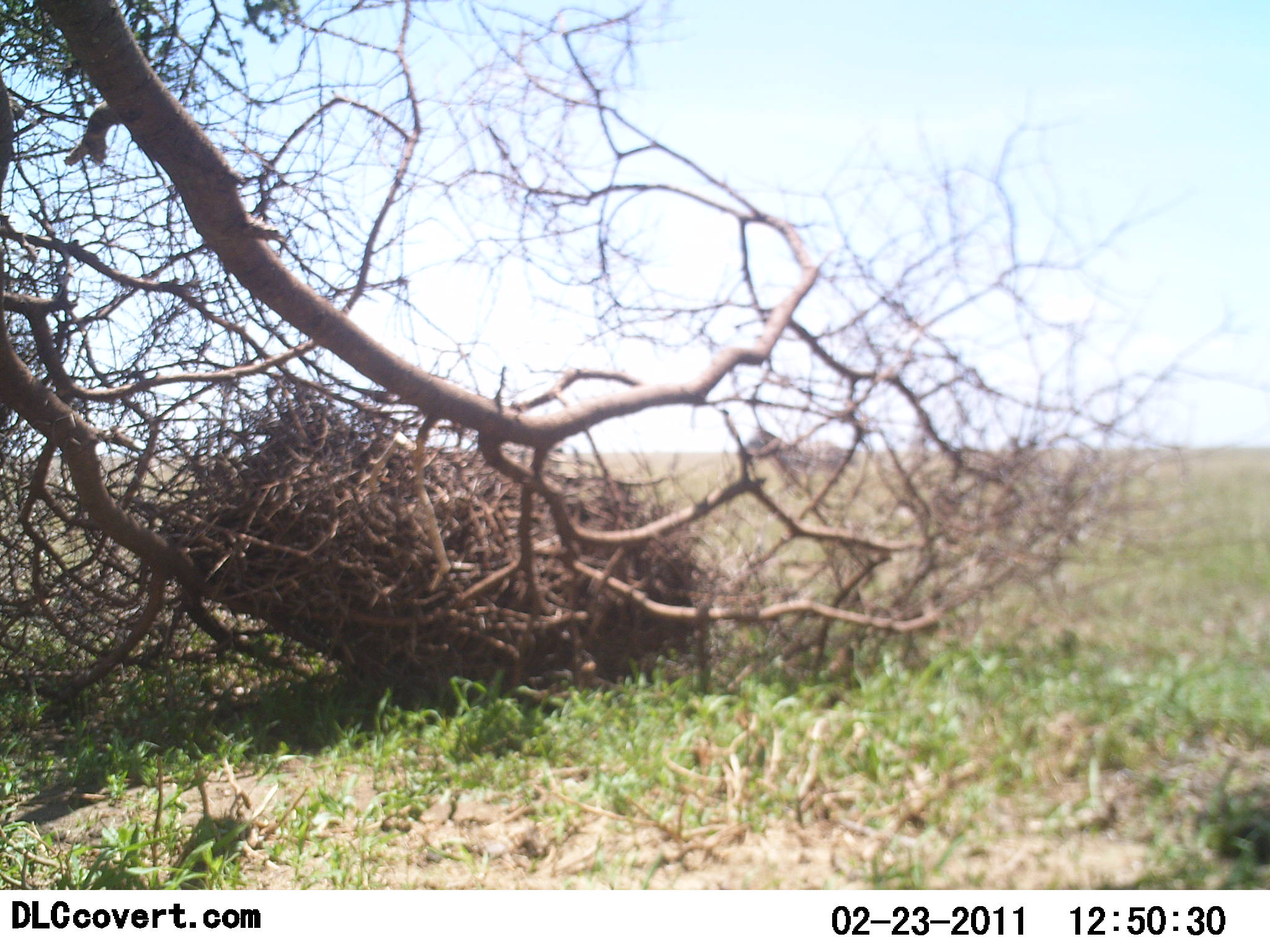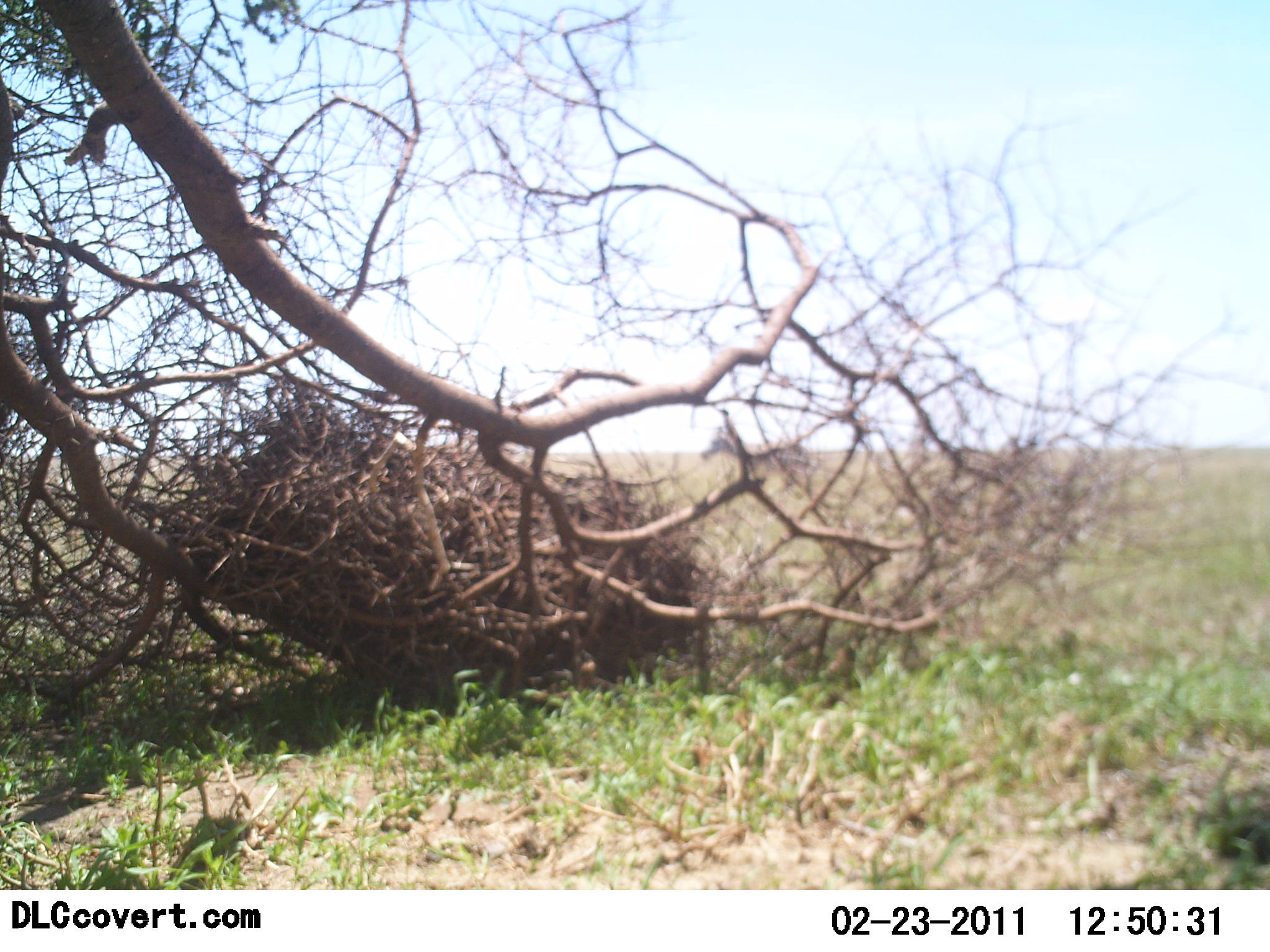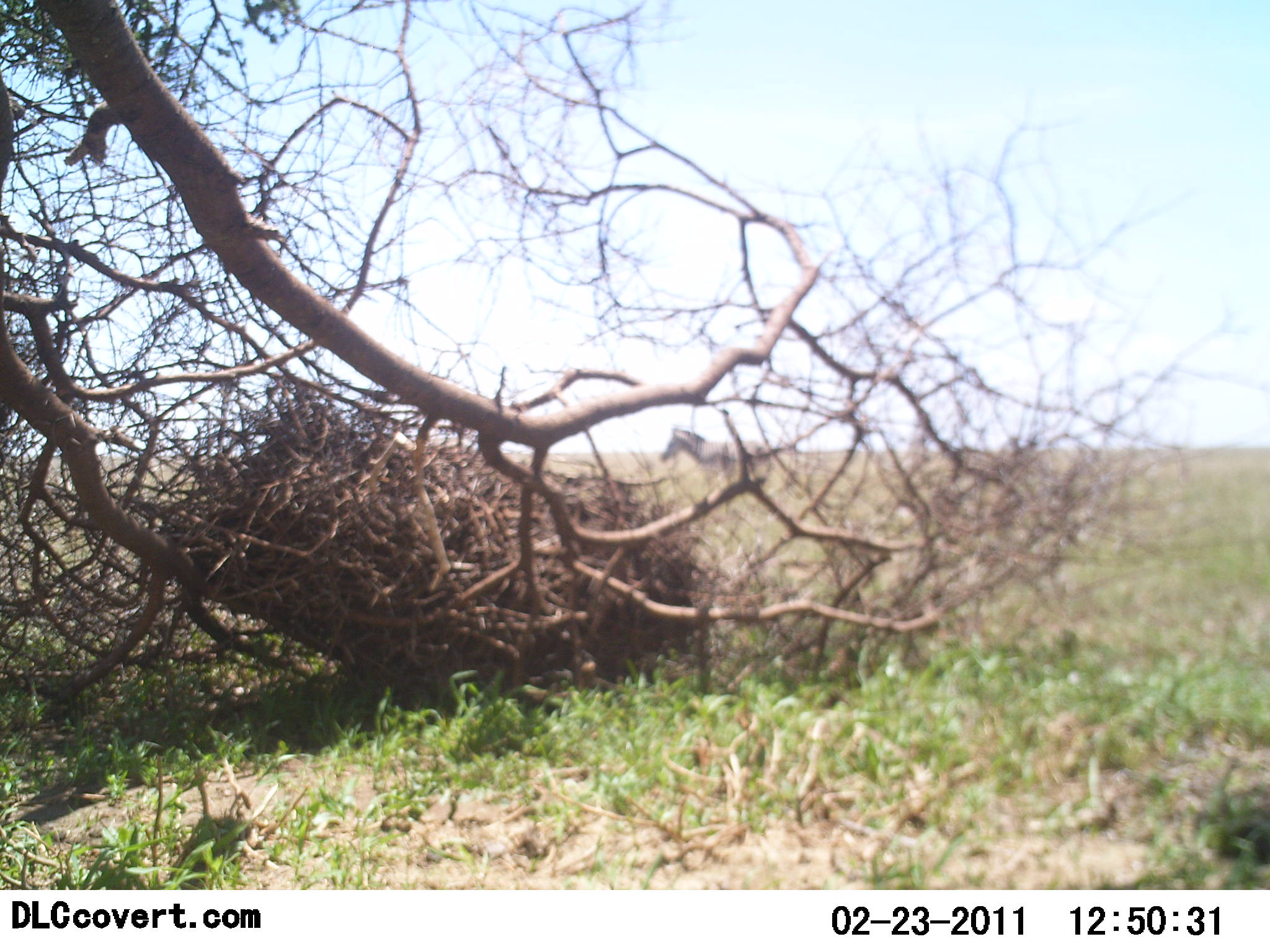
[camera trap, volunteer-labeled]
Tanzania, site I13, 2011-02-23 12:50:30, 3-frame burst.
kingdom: Animalia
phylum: Chordata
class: Mammalia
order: Perissodactyla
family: Equidae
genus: Equus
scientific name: Equus quagga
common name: plains zebra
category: zebra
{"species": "zebra (plains zebra) (Equus quagga)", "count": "2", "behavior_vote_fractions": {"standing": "0%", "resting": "0%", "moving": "100%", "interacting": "0%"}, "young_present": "0%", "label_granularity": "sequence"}